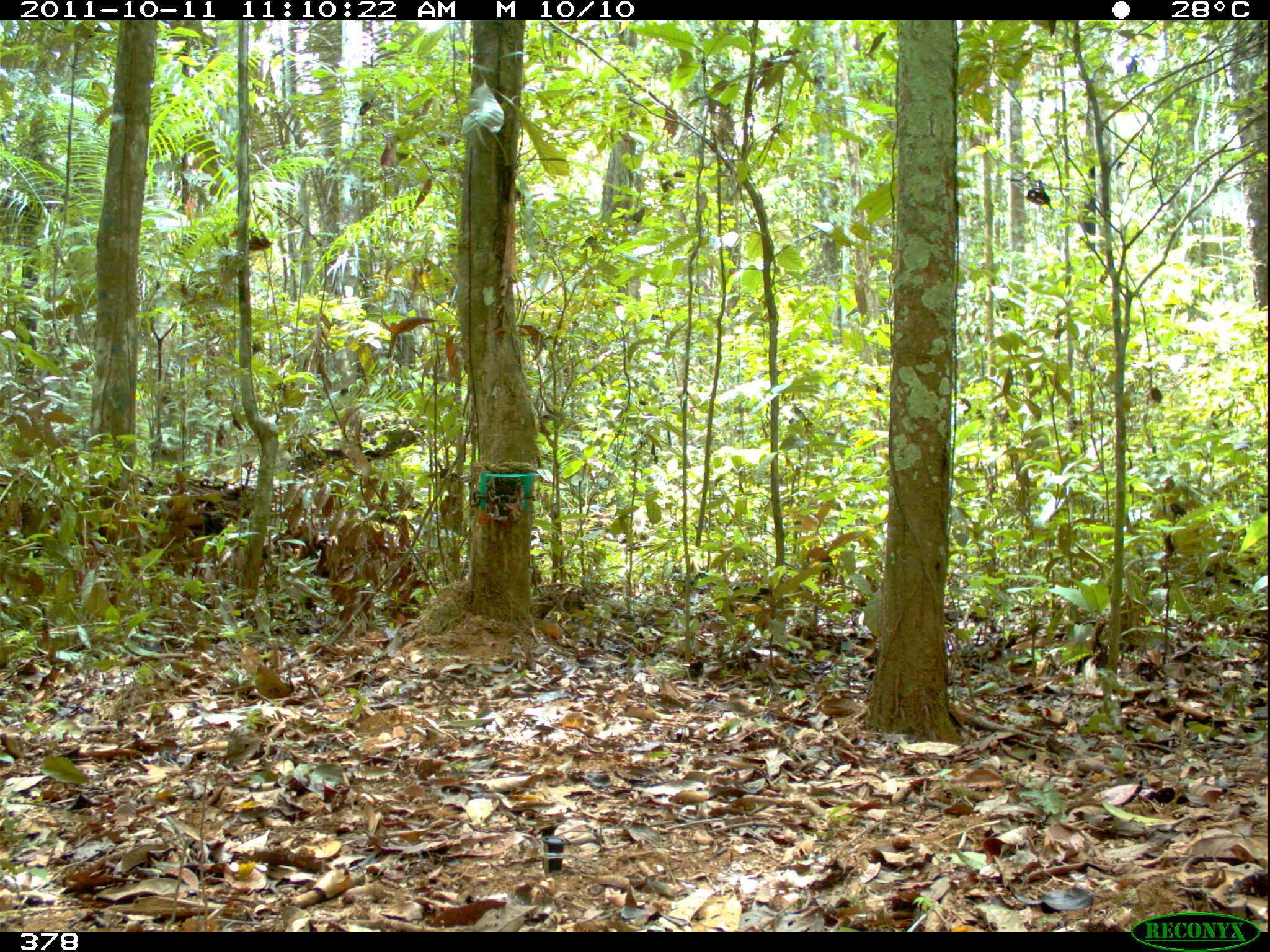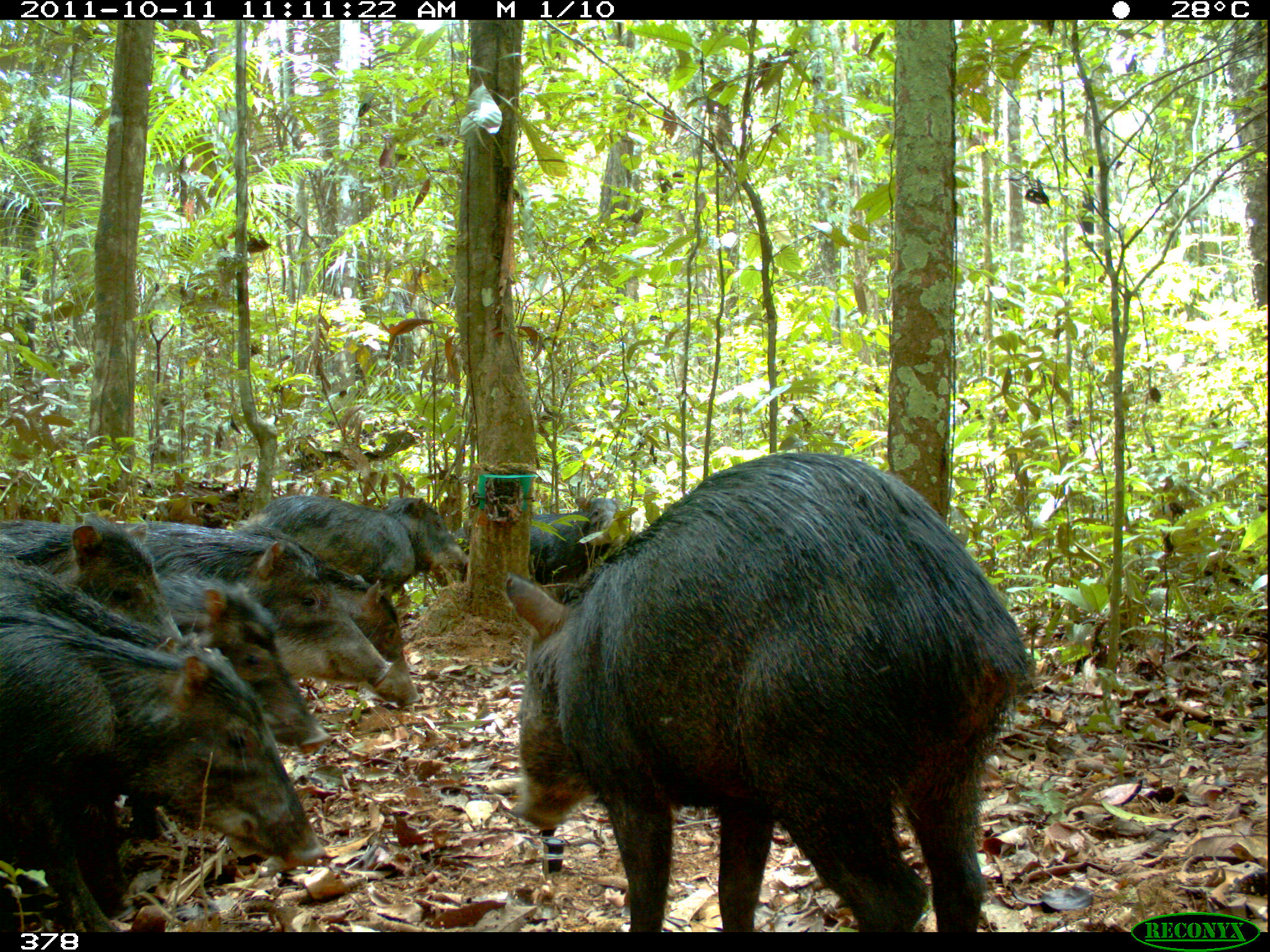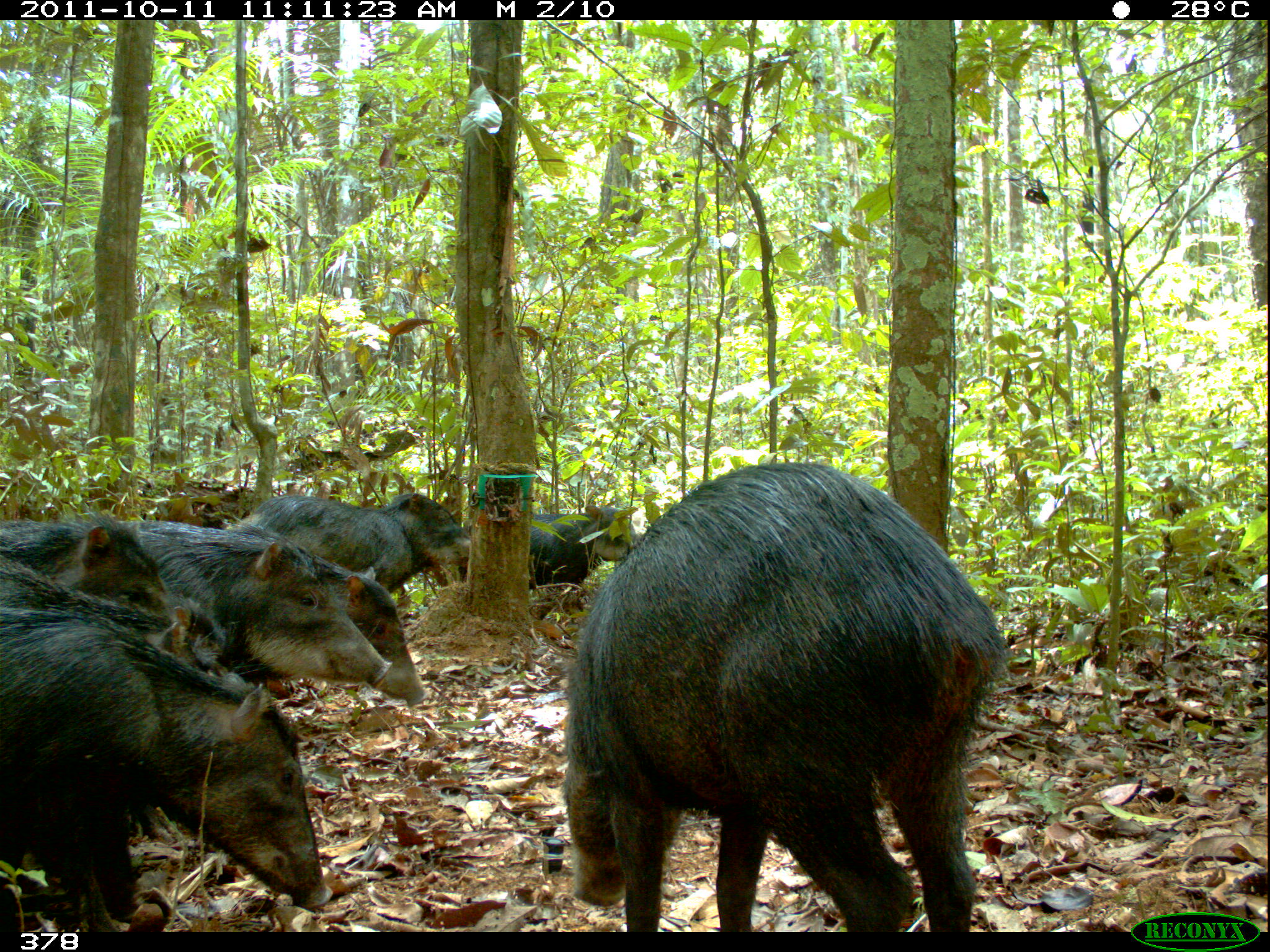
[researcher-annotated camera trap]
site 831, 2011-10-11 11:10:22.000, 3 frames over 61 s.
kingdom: Animalia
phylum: Chordata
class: Mammalia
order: Artiodactyla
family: Tayassuidae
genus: Tayassu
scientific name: Tayassu pecari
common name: white-lipped peccary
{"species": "Tayassu pecari (white-lipped peccary)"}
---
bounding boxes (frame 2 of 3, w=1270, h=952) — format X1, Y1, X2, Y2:
tayassu pecari: 503, 449, 1033, 930; 0, 635, 332, 925; 5, 520, 184, 838; 106, 525, 391, 687; 156, 574, 329, 749; 245, 527, 414, 705; 250, 495, 466, 593; 0, 558, 178, 656; 522, 494, 620, 586